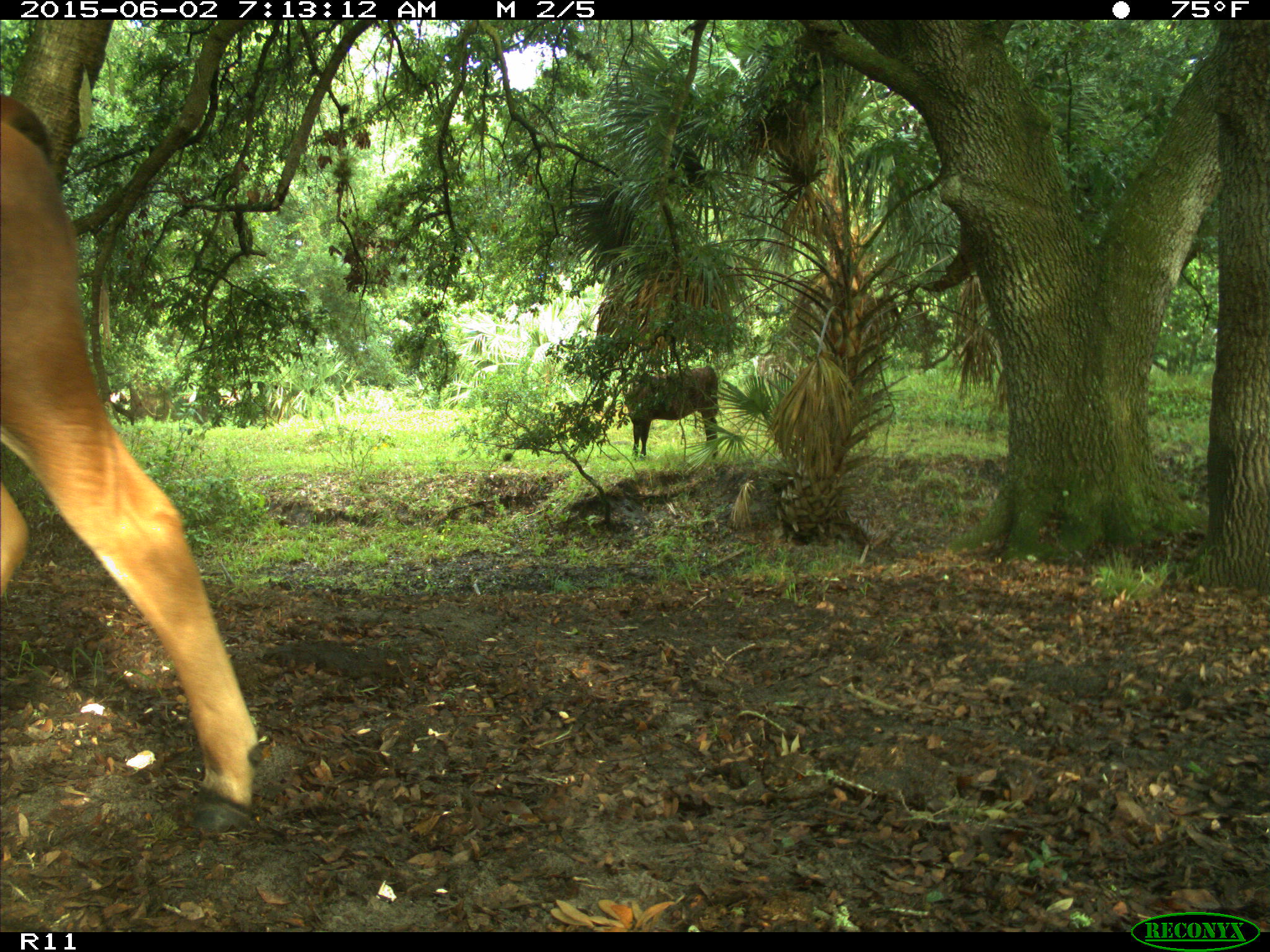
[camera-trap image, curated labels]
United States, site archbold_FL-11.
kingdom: Animalia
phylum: Chordata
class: Mammalia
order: Artiodactyla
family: Bovidae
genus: Bos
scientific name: Bos taurus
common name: domestic cow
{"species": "Bos taurus (domestic cow)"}